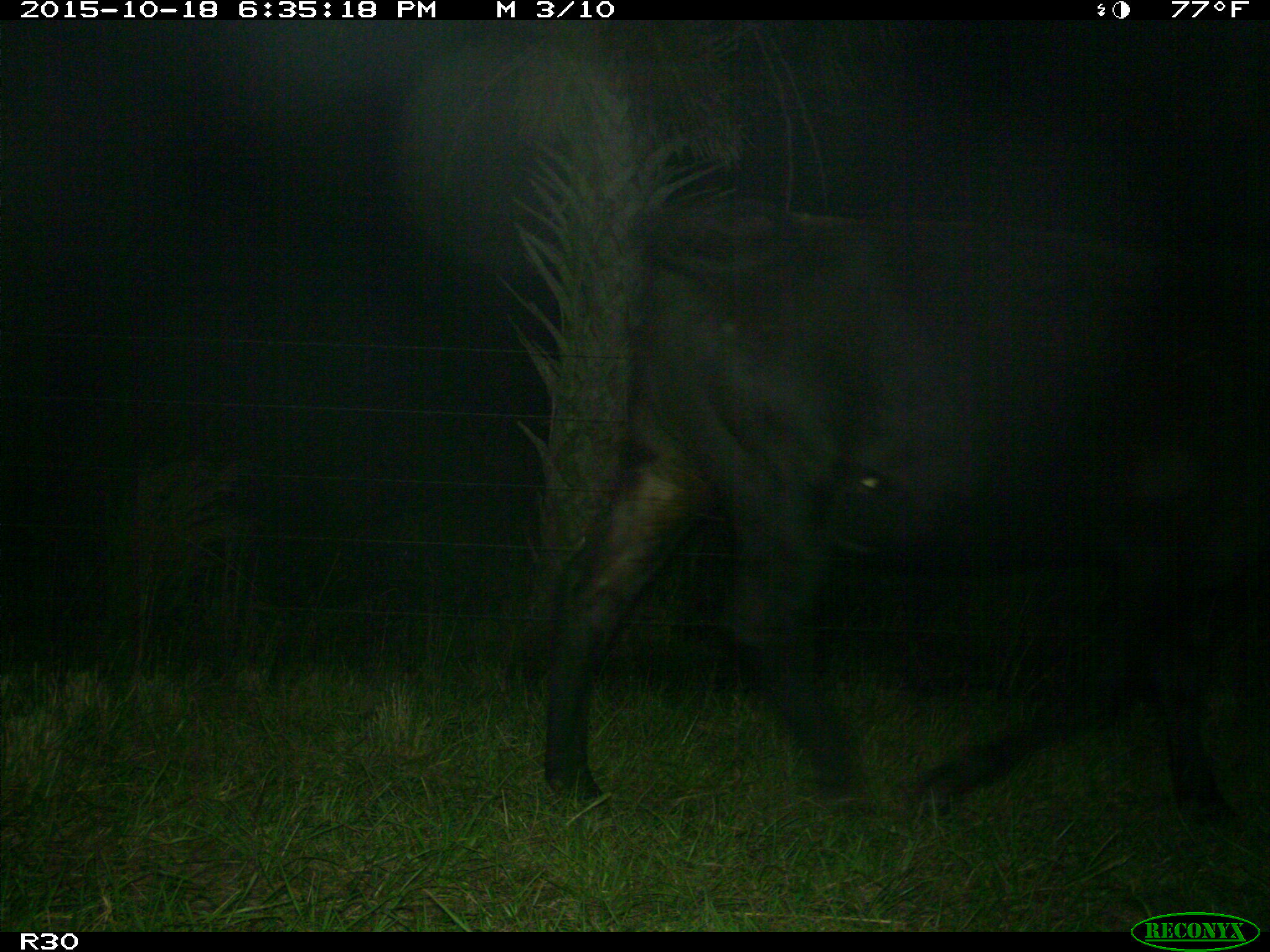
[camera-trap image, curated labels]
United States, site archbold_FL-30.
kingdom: Animalia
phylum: Chordata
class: Mammalia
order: Artiodactyla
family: Bovidae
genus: Bos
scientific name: Bos taurus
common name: domestic cow